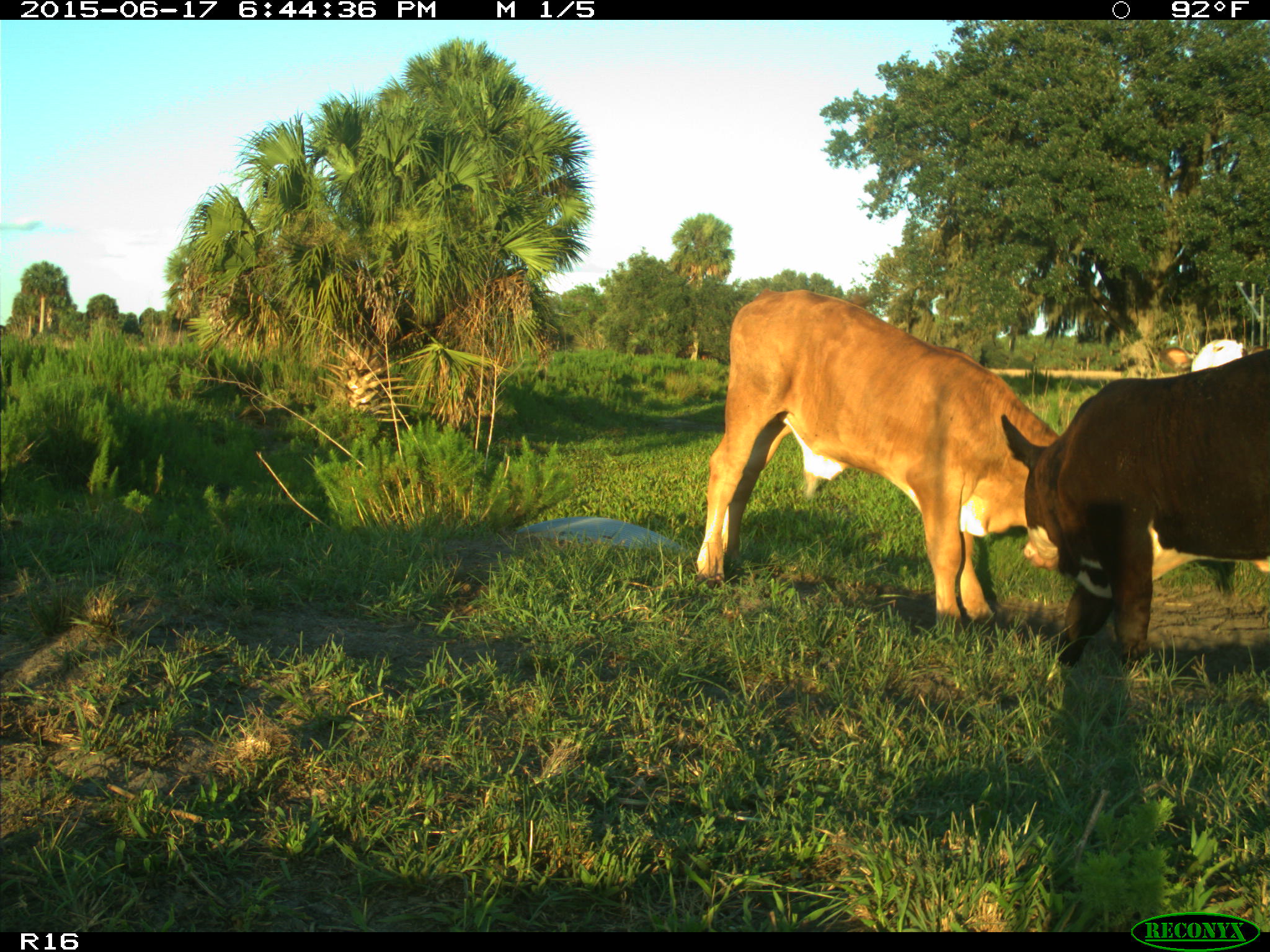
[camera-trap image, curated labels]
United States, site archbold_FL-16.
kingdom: Animalia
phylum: Chordata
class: Mammalia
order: Artiodactyla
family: Bovidae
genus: Bos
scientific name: Bos taurus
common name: domestic cow